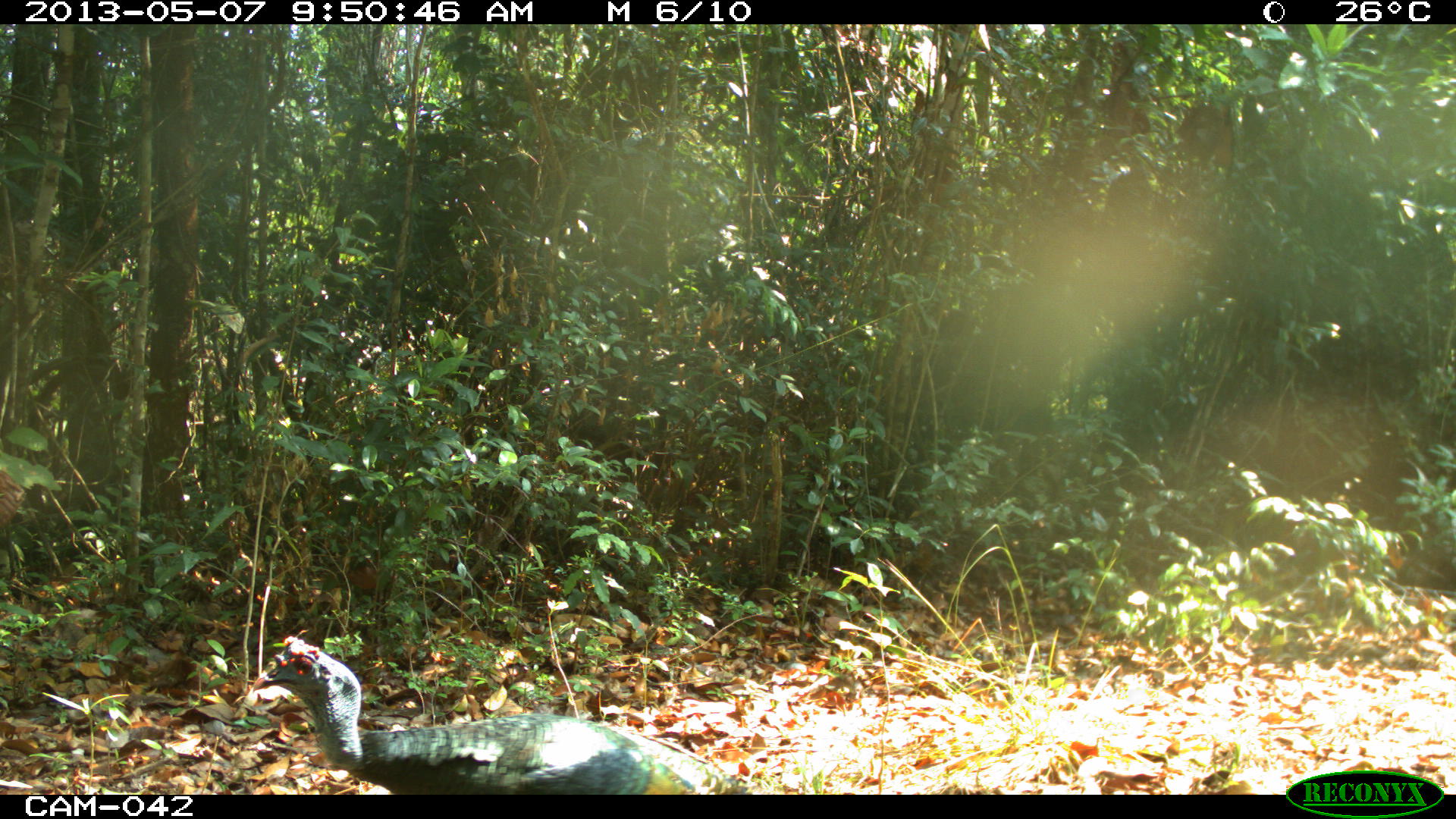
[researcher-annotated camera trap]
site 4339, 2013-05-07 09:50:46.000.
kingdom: Animalia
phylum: Chordata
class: Aves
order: Galliformes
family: Phasianidae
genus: Meleagris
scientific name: Meleagris ocellata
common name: ocellated turkey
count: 1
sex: male